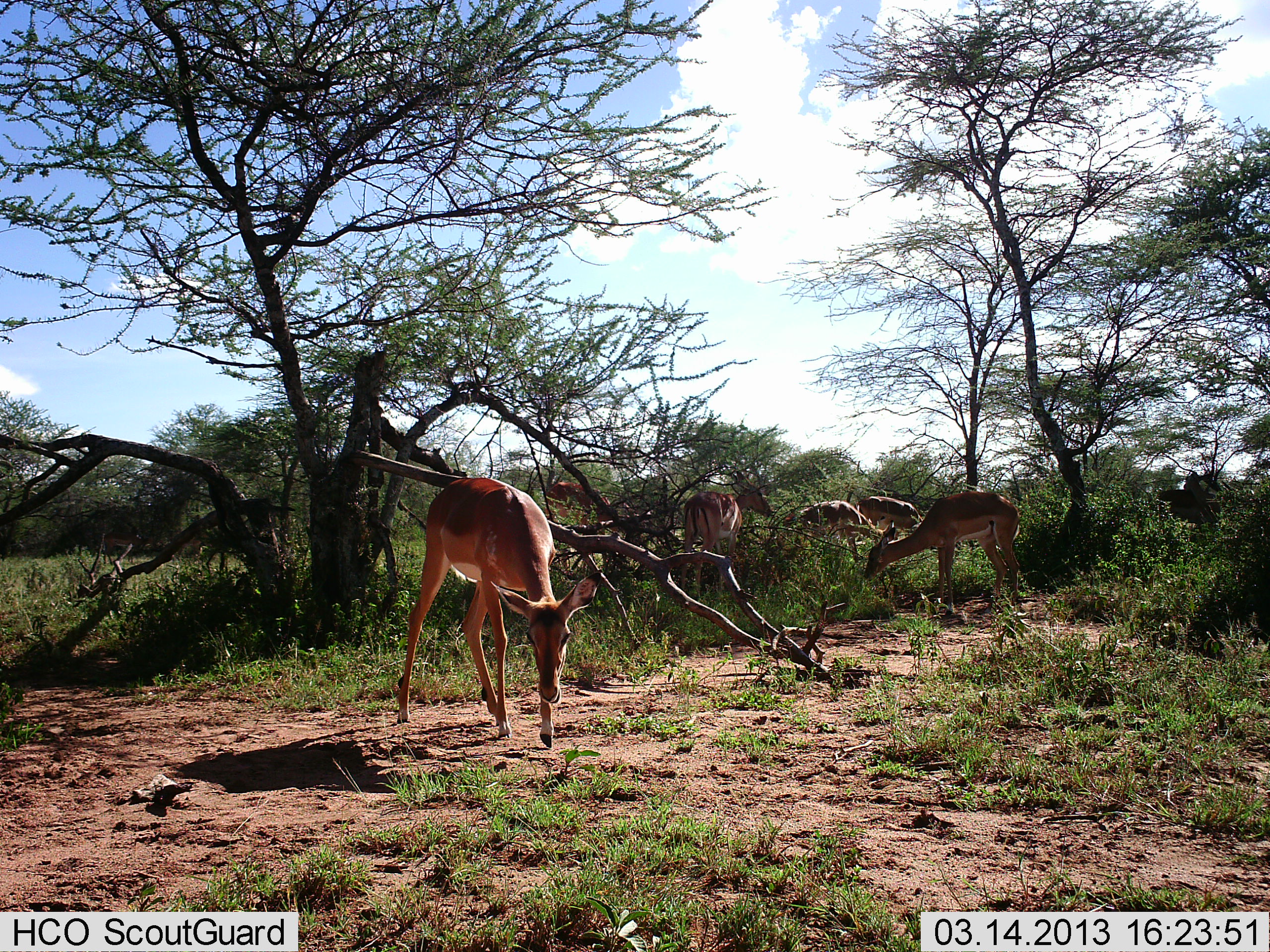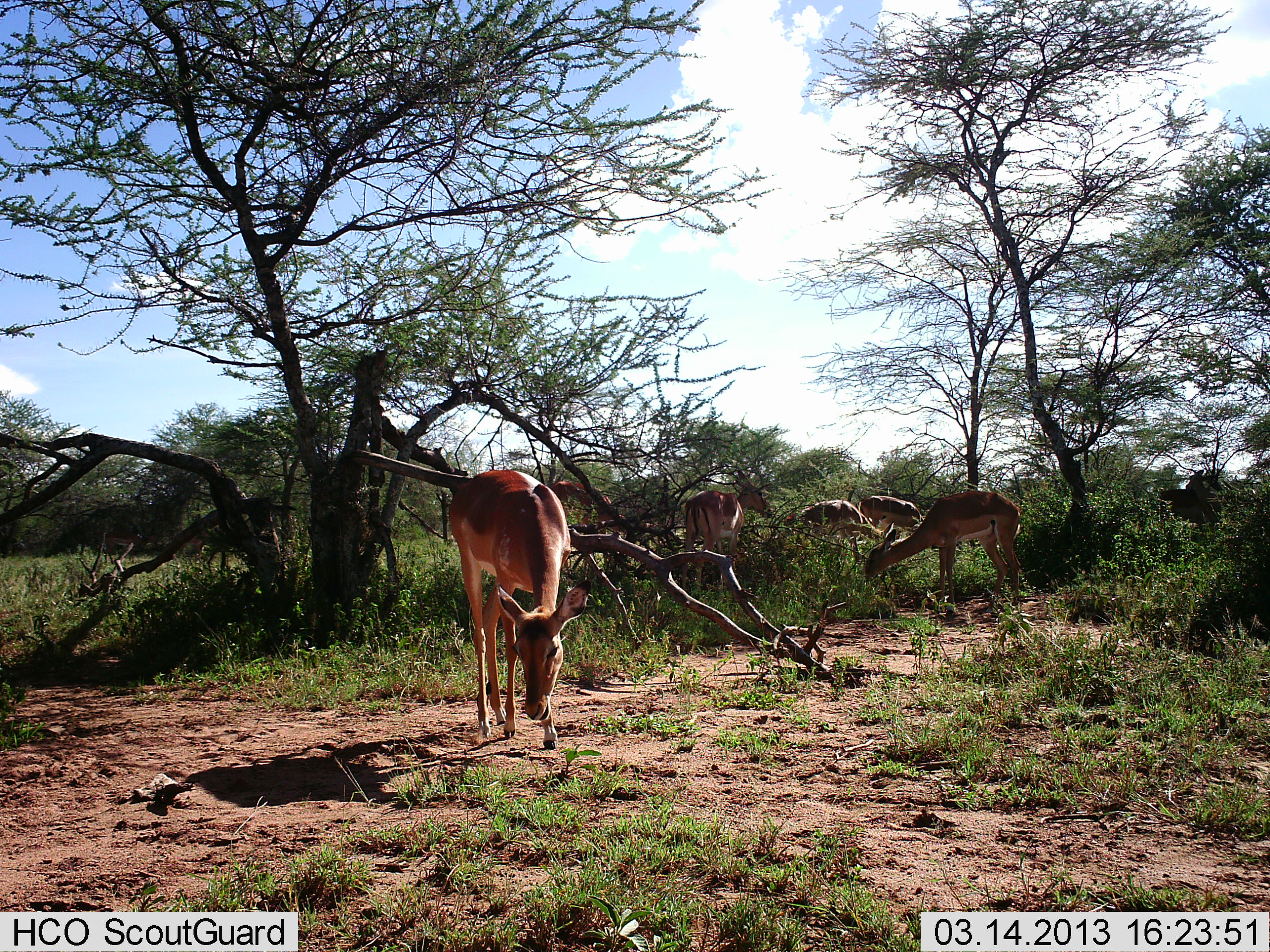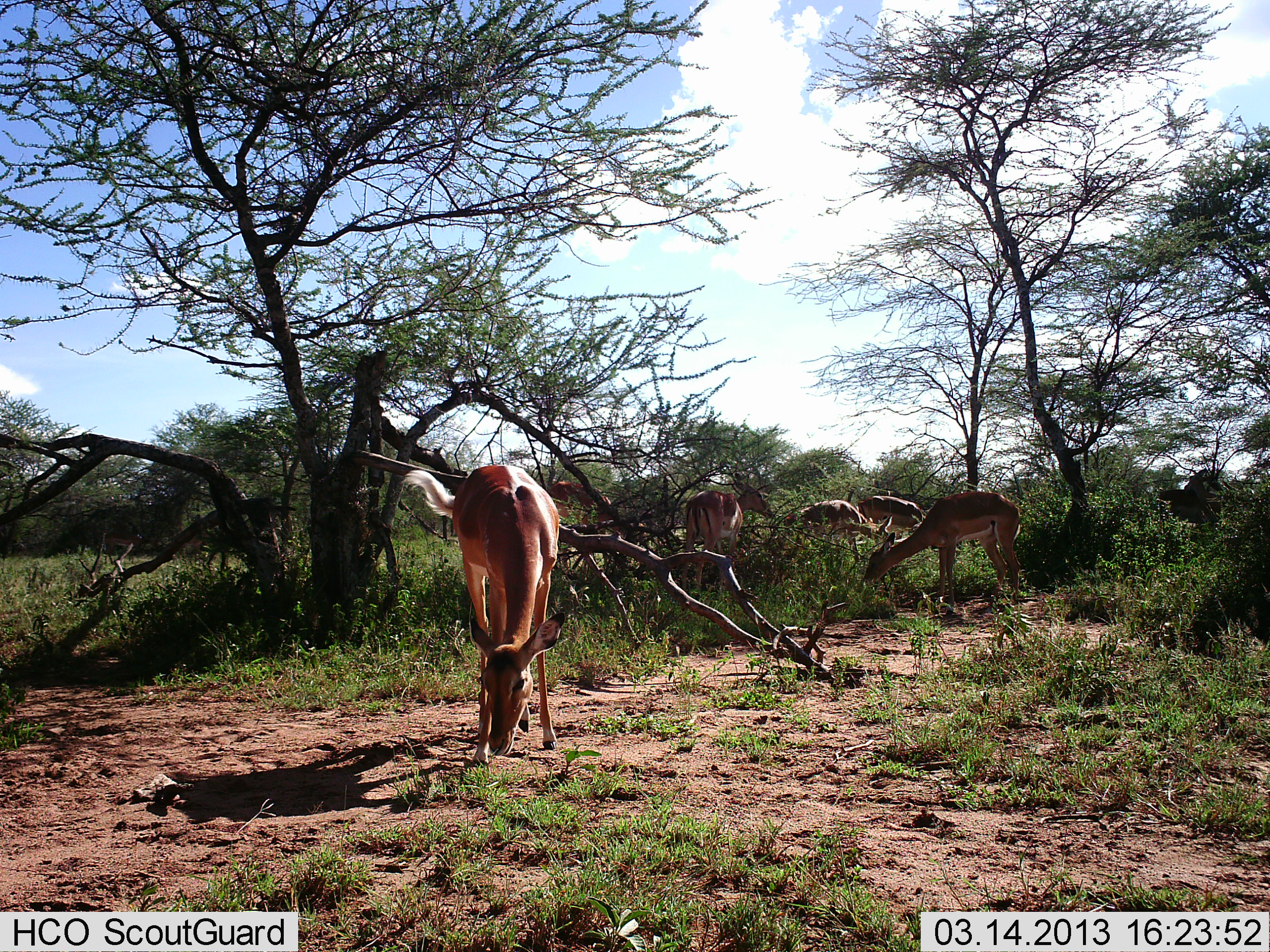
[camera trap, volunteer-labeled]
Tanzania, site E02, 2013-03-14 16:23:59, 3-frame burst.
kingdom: Animalia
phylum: Chordata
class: Mammalia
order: Artiodactyla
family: Bovidae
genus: Aepyceros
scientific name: Aepyceros melampus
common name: impala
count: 6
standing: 25%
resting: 0%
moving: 15%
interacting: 0%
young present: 0%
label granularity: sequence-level